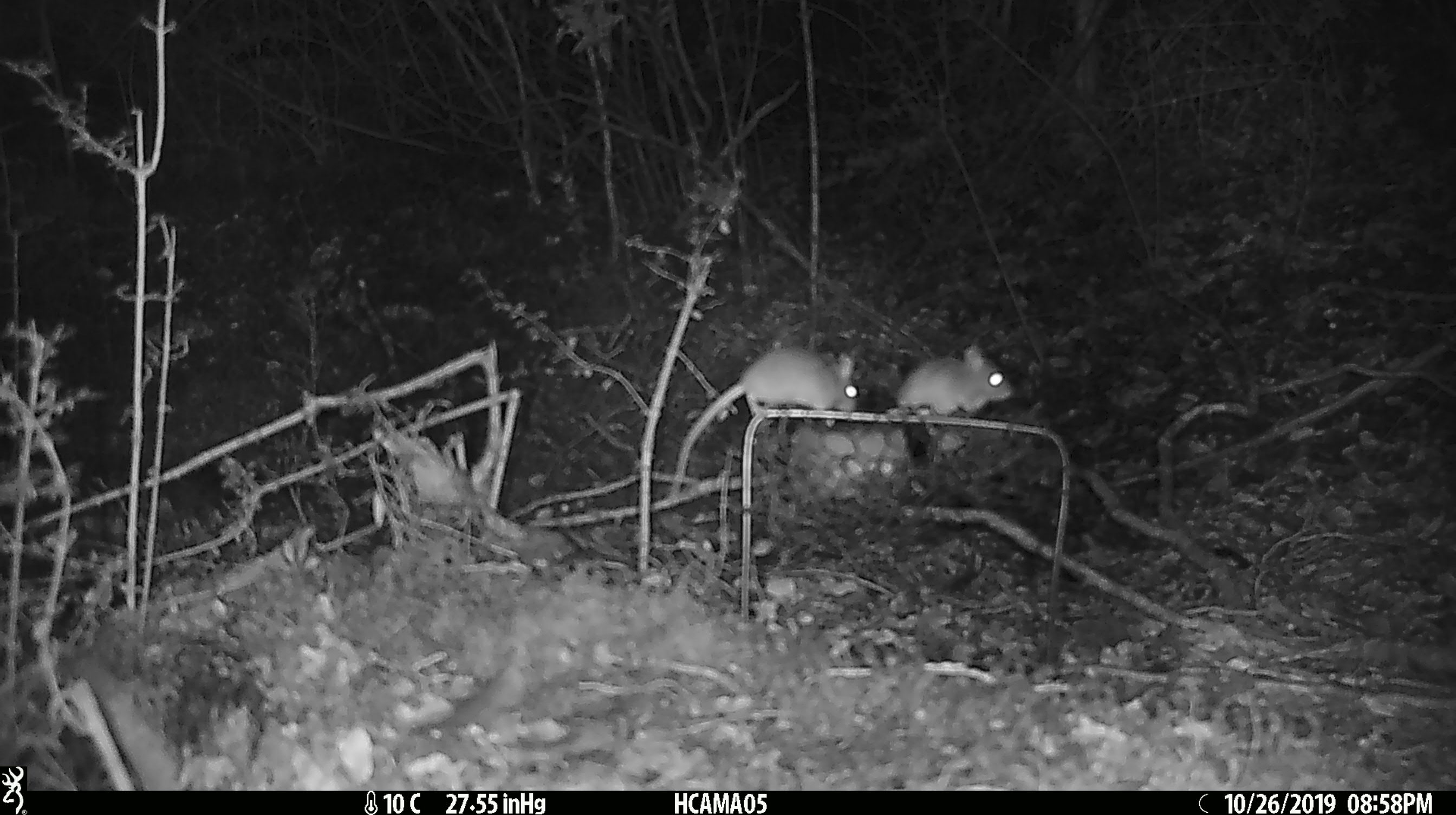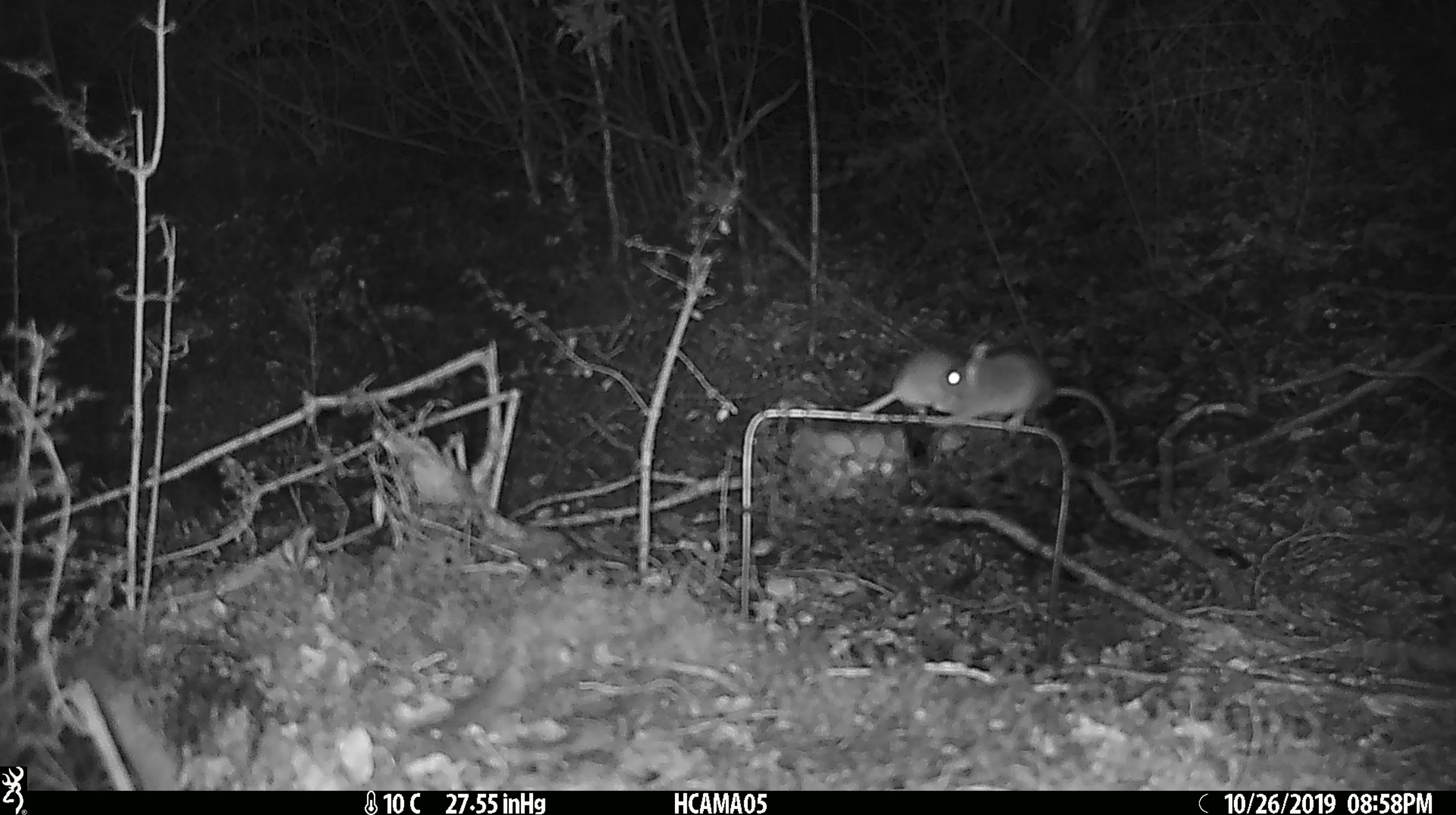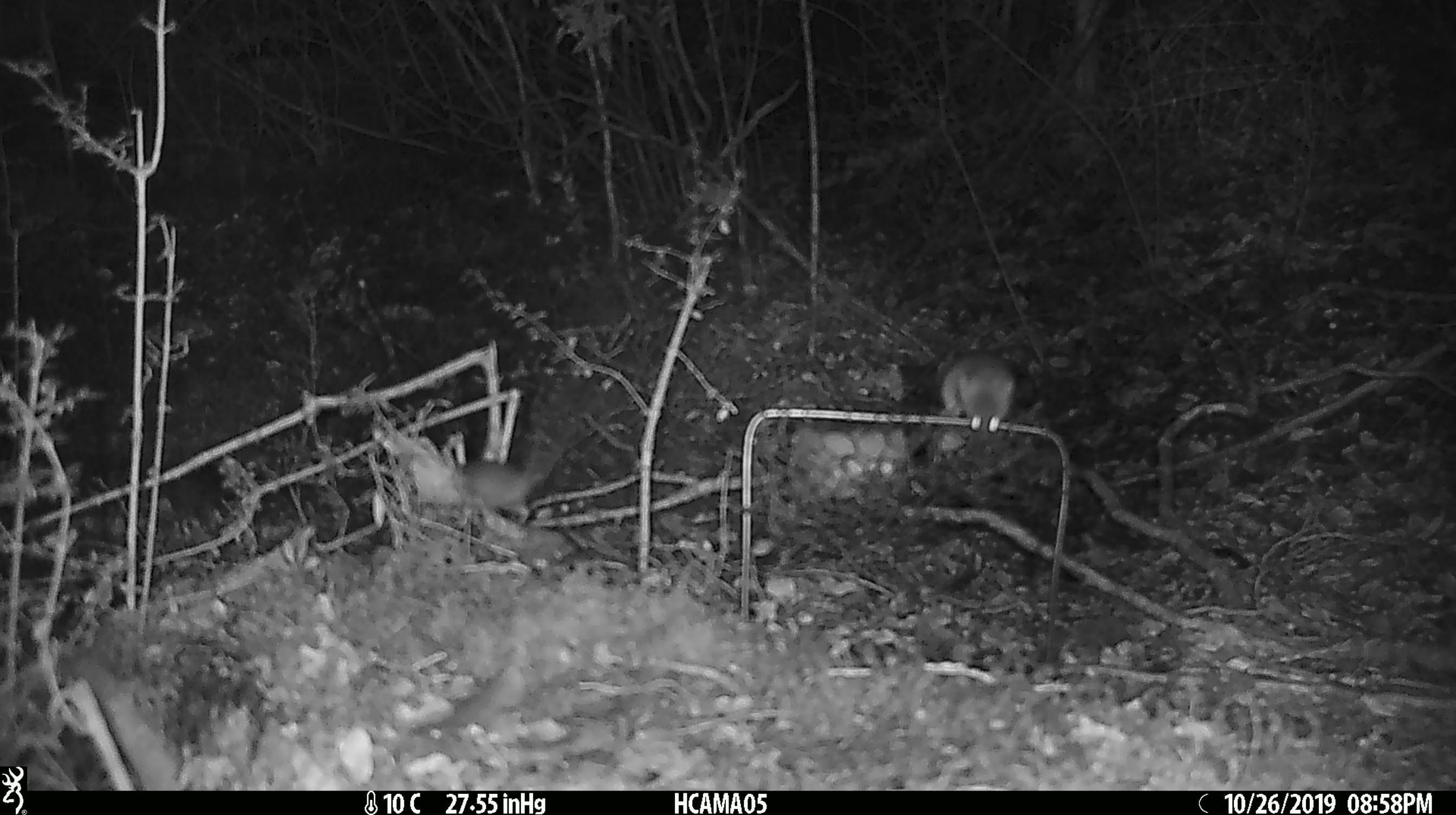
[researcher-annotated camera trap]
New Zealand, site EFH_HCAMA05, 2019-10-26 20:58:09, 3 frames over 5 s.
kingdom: Animalia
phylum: Chordata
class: Mammalia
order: Rodentia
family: Muridae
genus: Mus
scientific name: Mus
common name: mouse